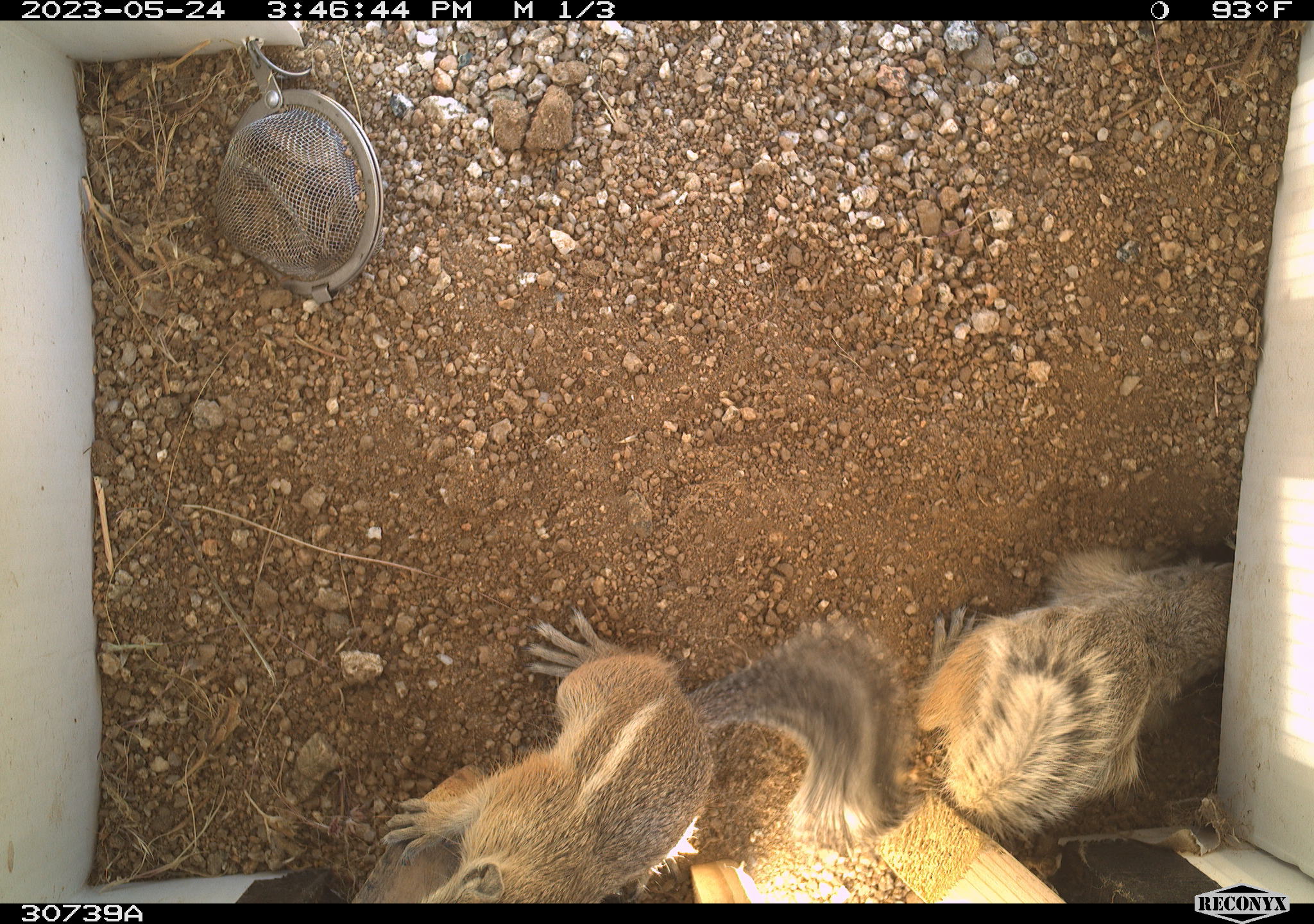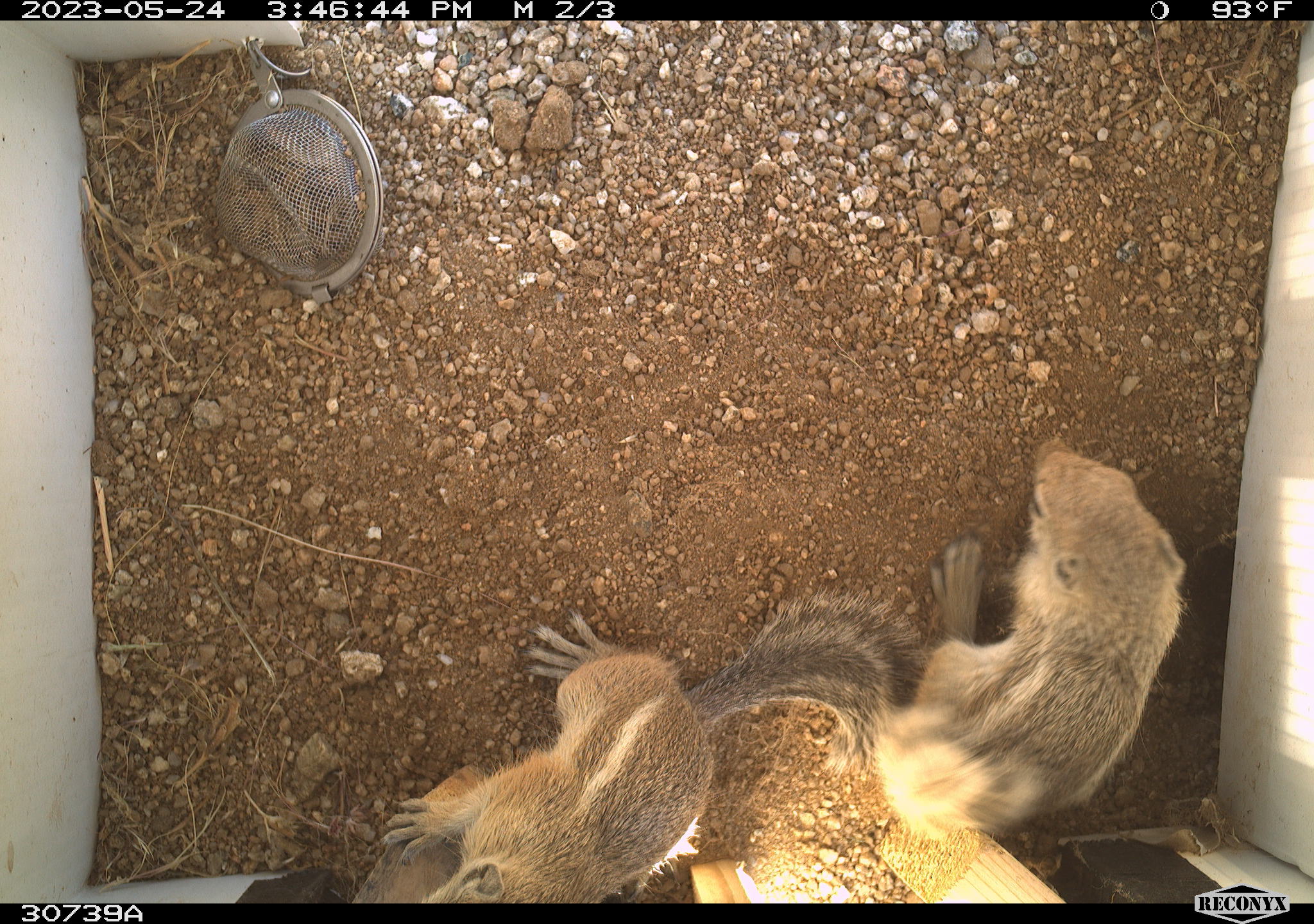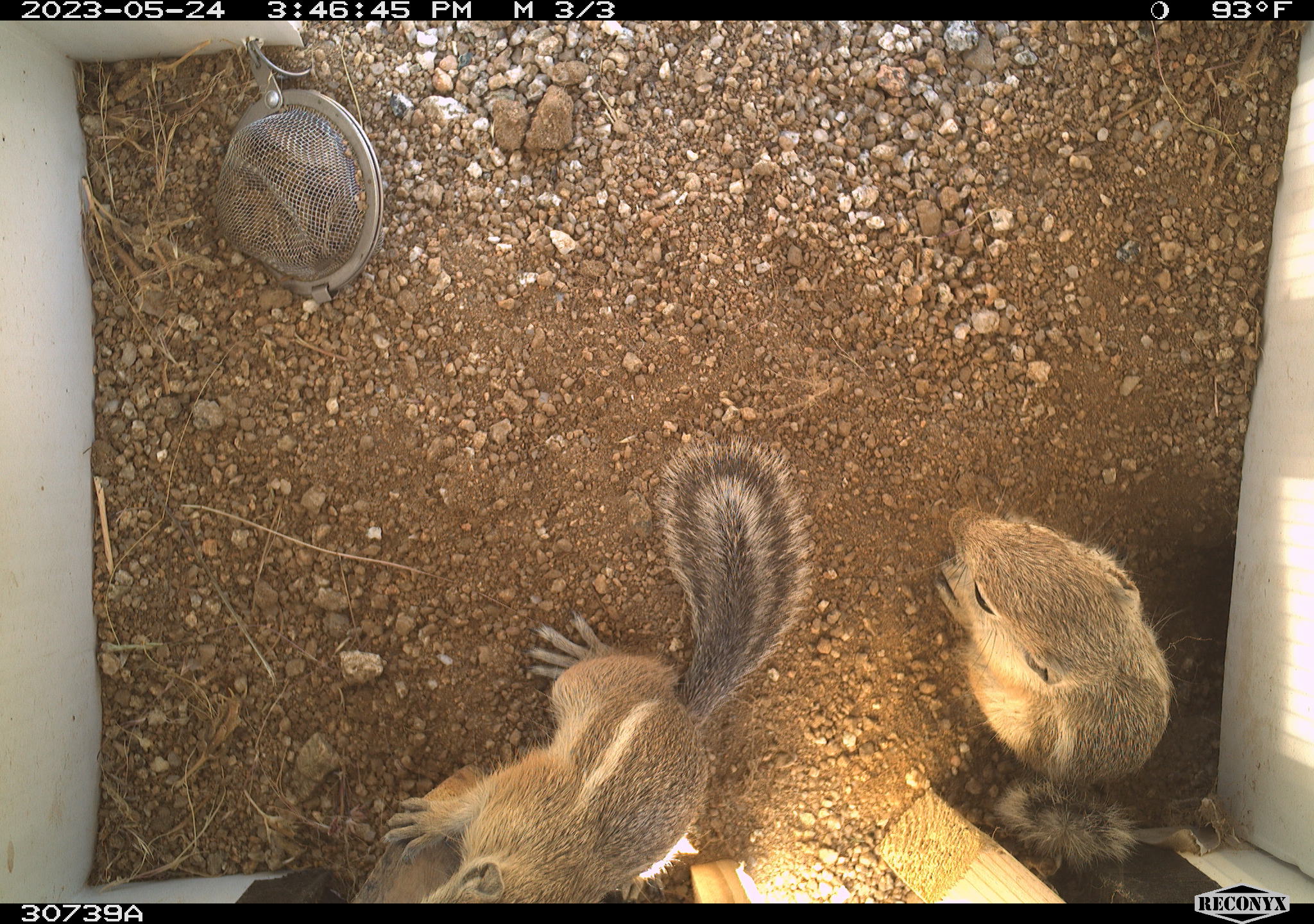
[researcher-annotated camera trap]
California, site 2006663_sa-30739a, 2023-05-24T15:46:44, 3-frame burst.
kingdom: Animalia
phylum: Chordata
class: Mammalia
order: Rodentia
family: Sciuridae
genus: Ammospermophilus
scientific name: Ammospermophilus leucurus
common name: white-tailed antelope squirrel